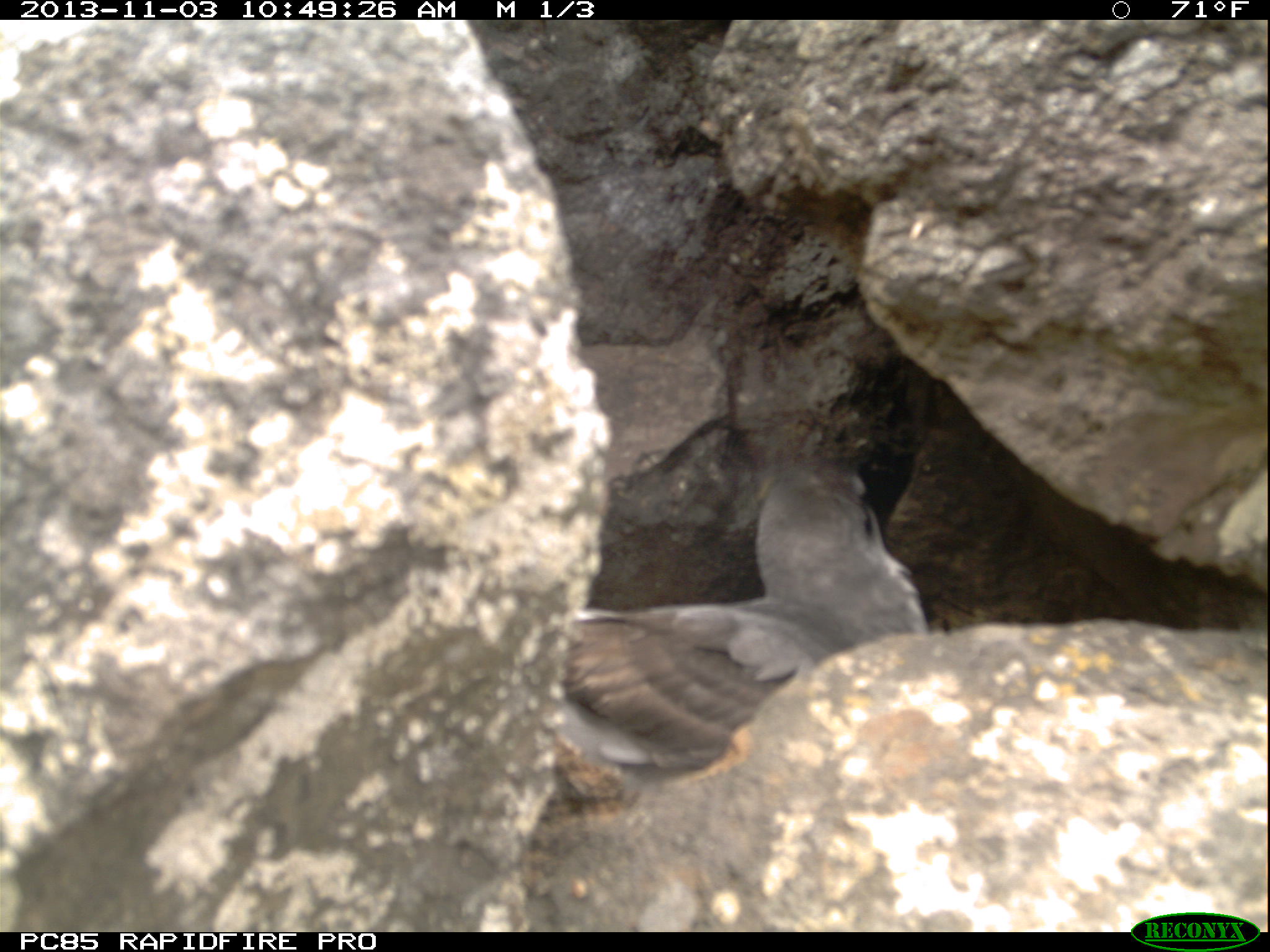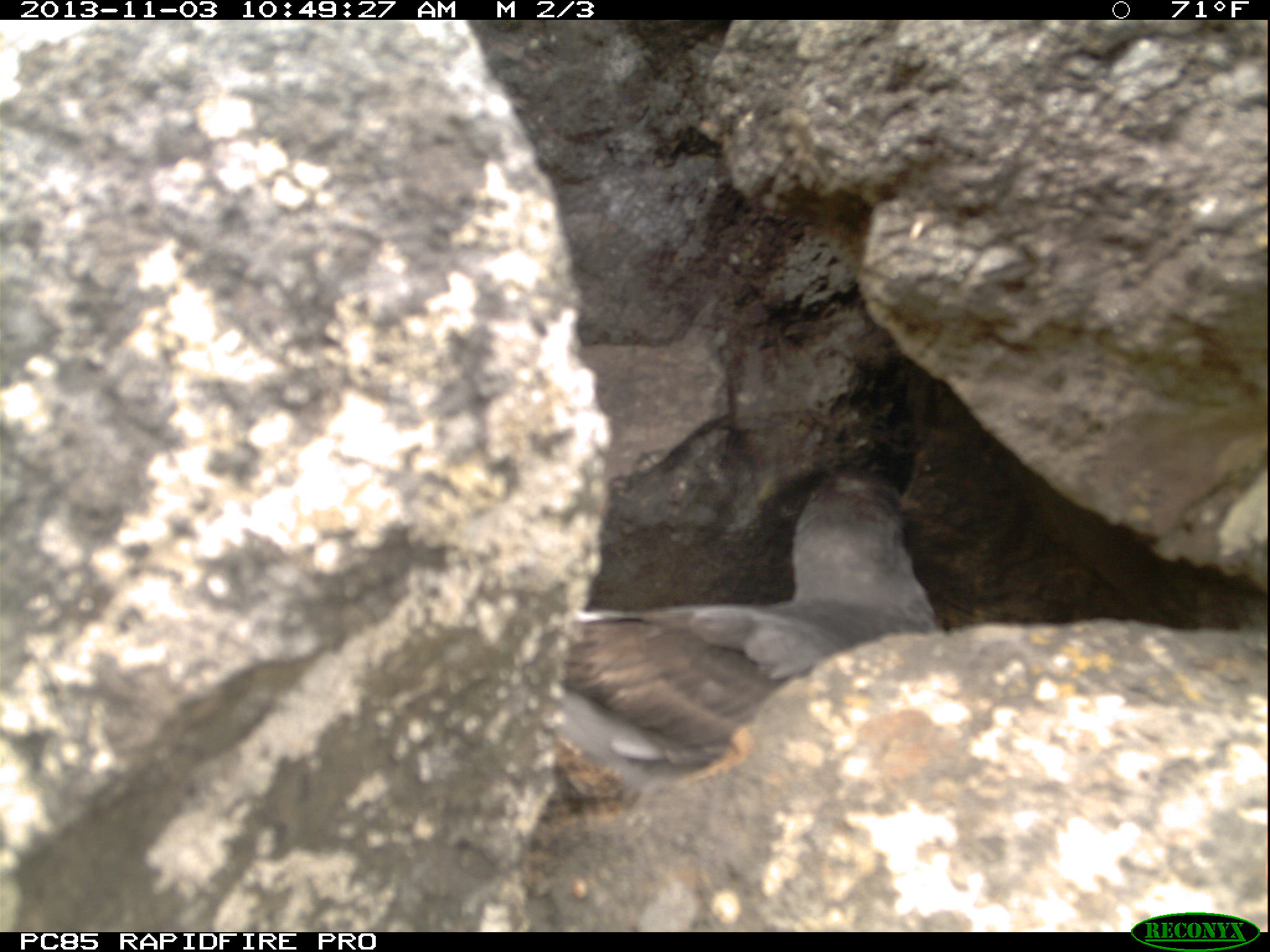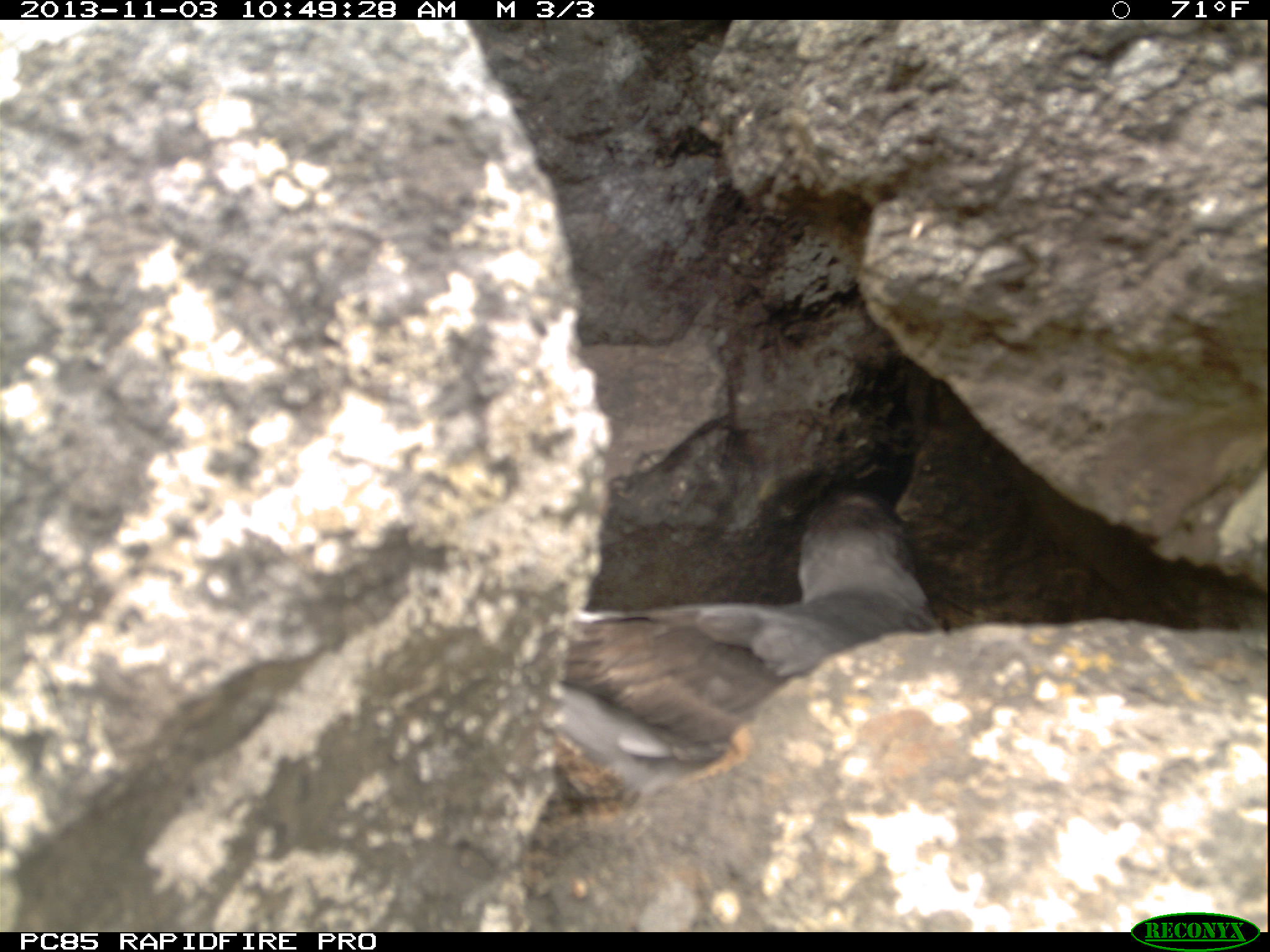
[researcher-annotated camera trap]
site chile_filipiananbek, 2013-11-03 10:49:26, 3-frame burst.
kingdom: Animalia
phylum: Chordata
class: Aves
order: Procellariiformes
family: Procellariidae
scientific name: Procellariidae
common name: petrel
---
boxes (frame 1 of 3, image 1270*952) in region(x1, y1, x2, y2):
petrel: region(536, 448, 931, 810)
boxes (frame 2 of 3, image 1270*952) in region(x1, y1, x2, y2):
petrel: region(538, 460, 943, 791)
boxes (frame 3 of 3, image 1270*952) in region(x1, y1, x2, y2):
petrel: region(537, 486, 940, 796)